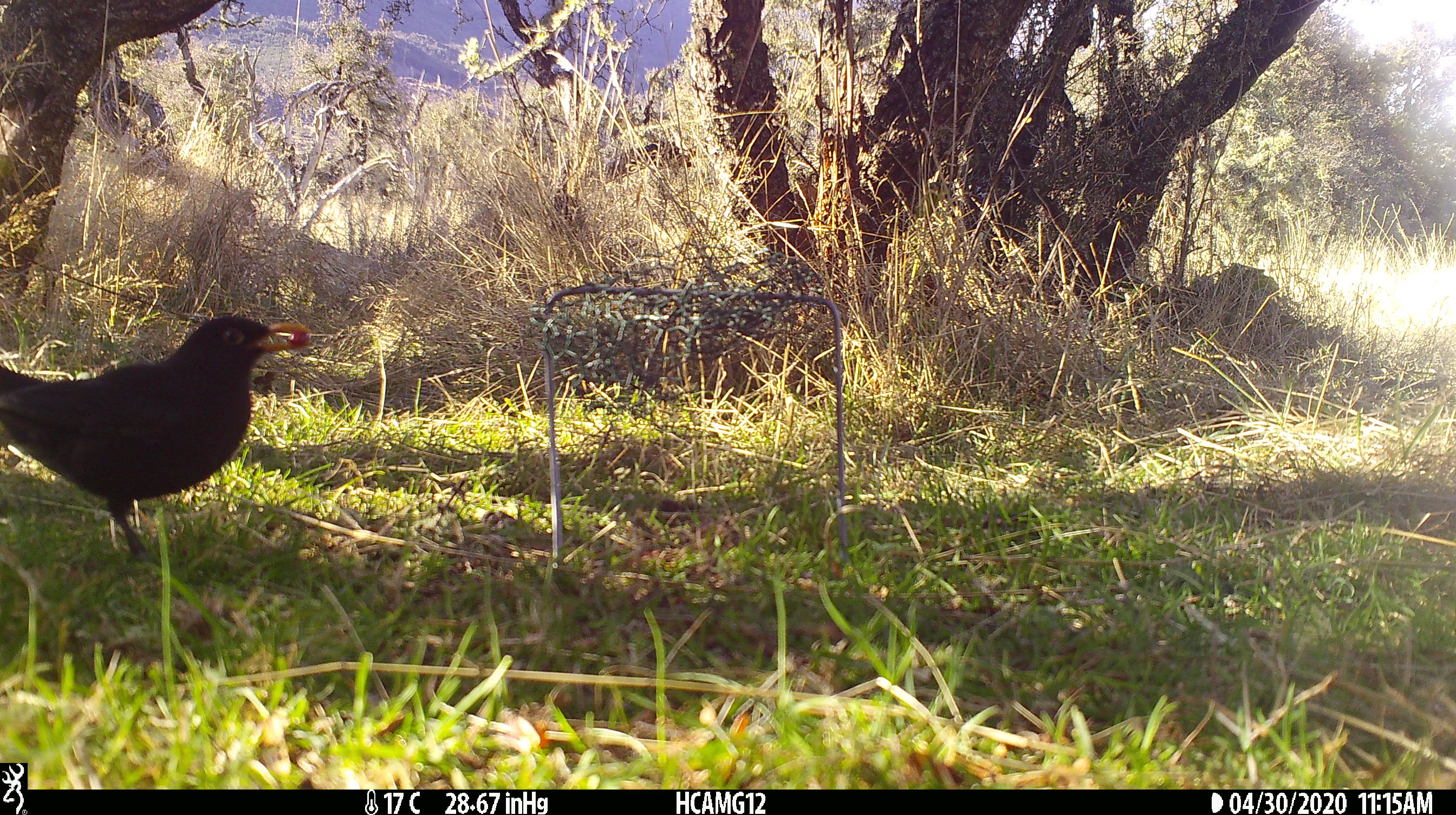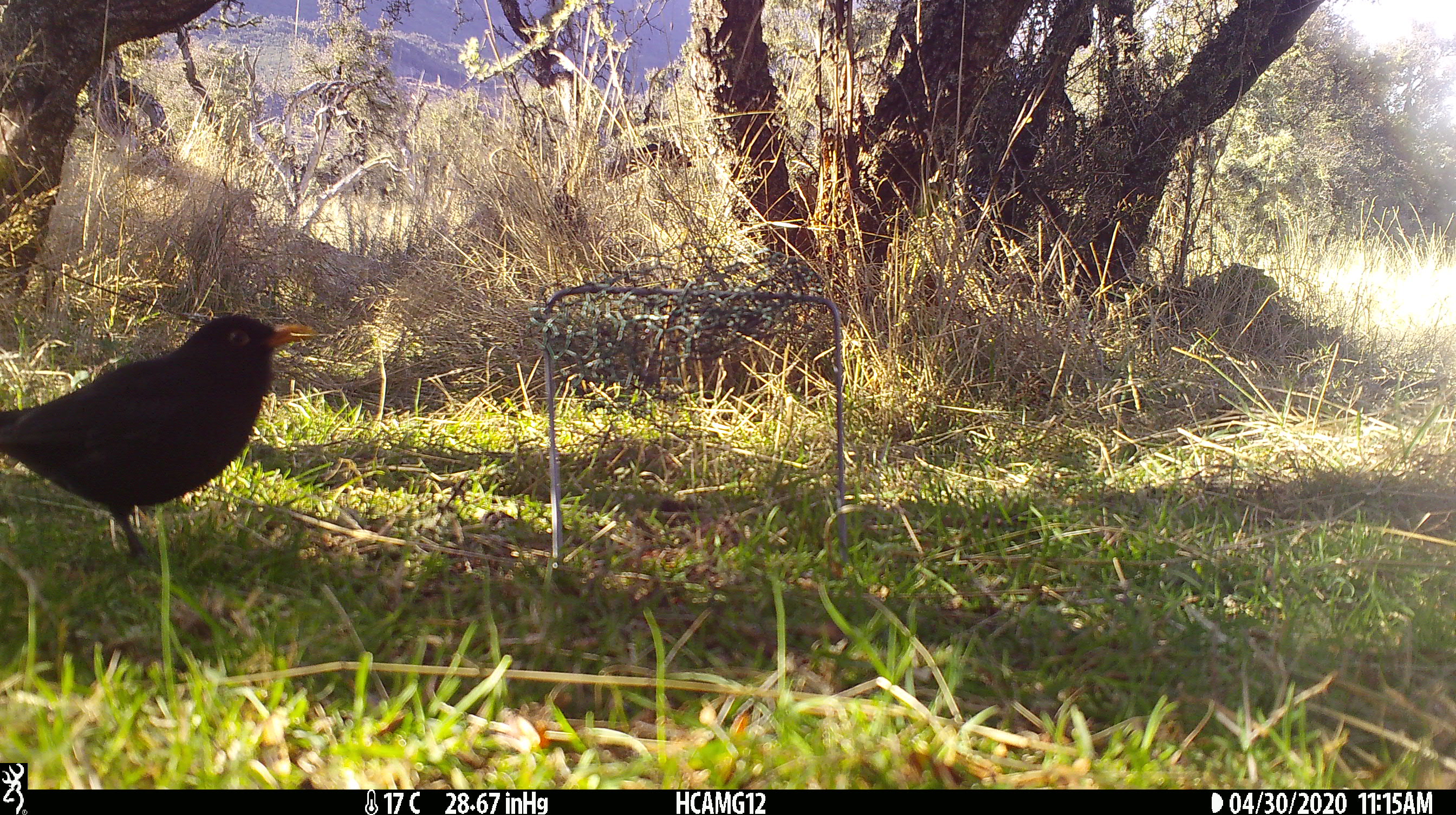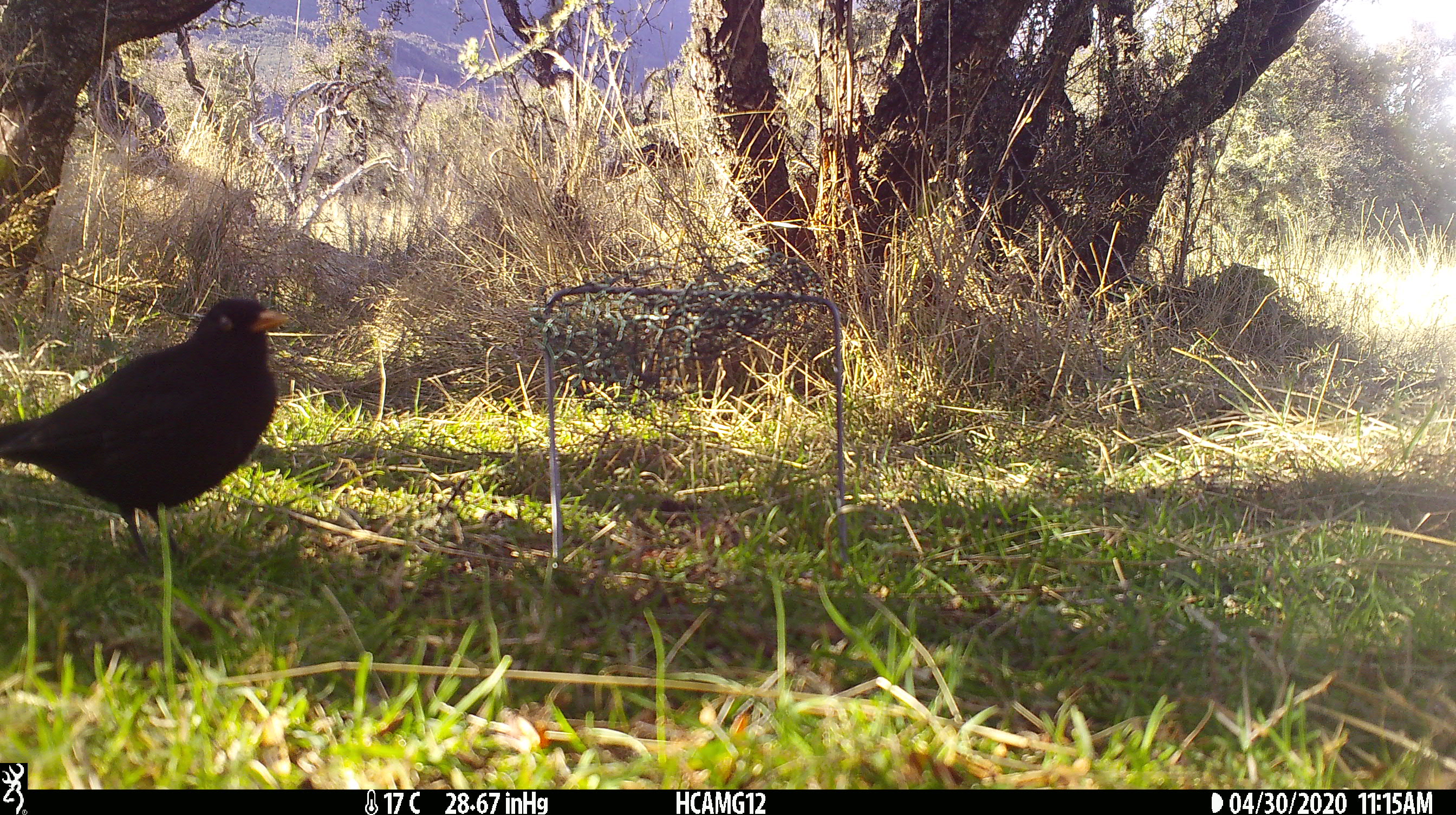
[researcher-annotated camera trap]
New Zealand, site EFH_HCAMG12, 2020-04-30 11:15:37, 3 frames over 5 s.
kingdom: Animalia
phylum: Chordata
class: Aves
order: Passeriformes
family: Turdidae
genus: Turdus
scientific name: Turdus merula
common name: eurasian blackbird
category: blackbird